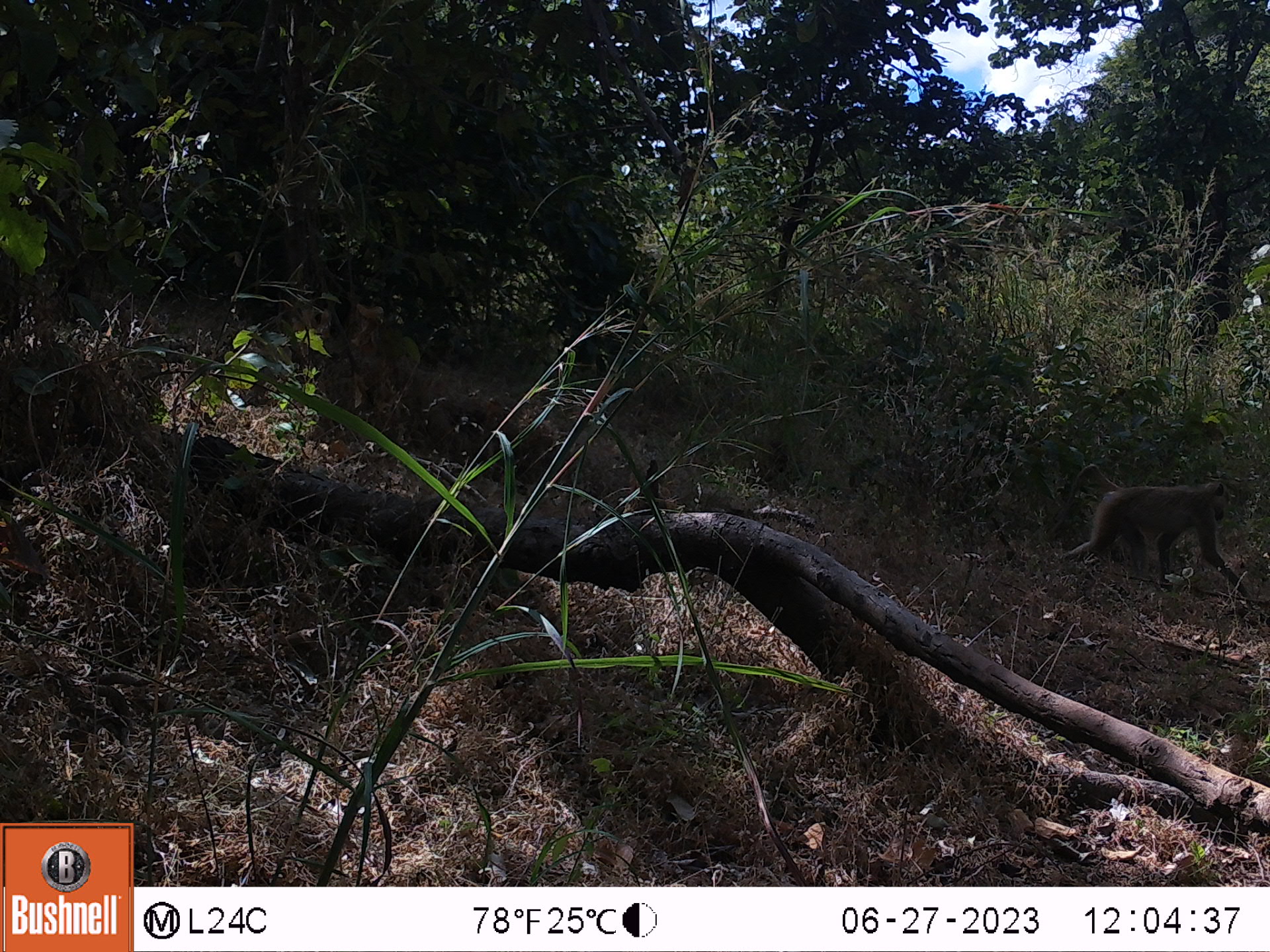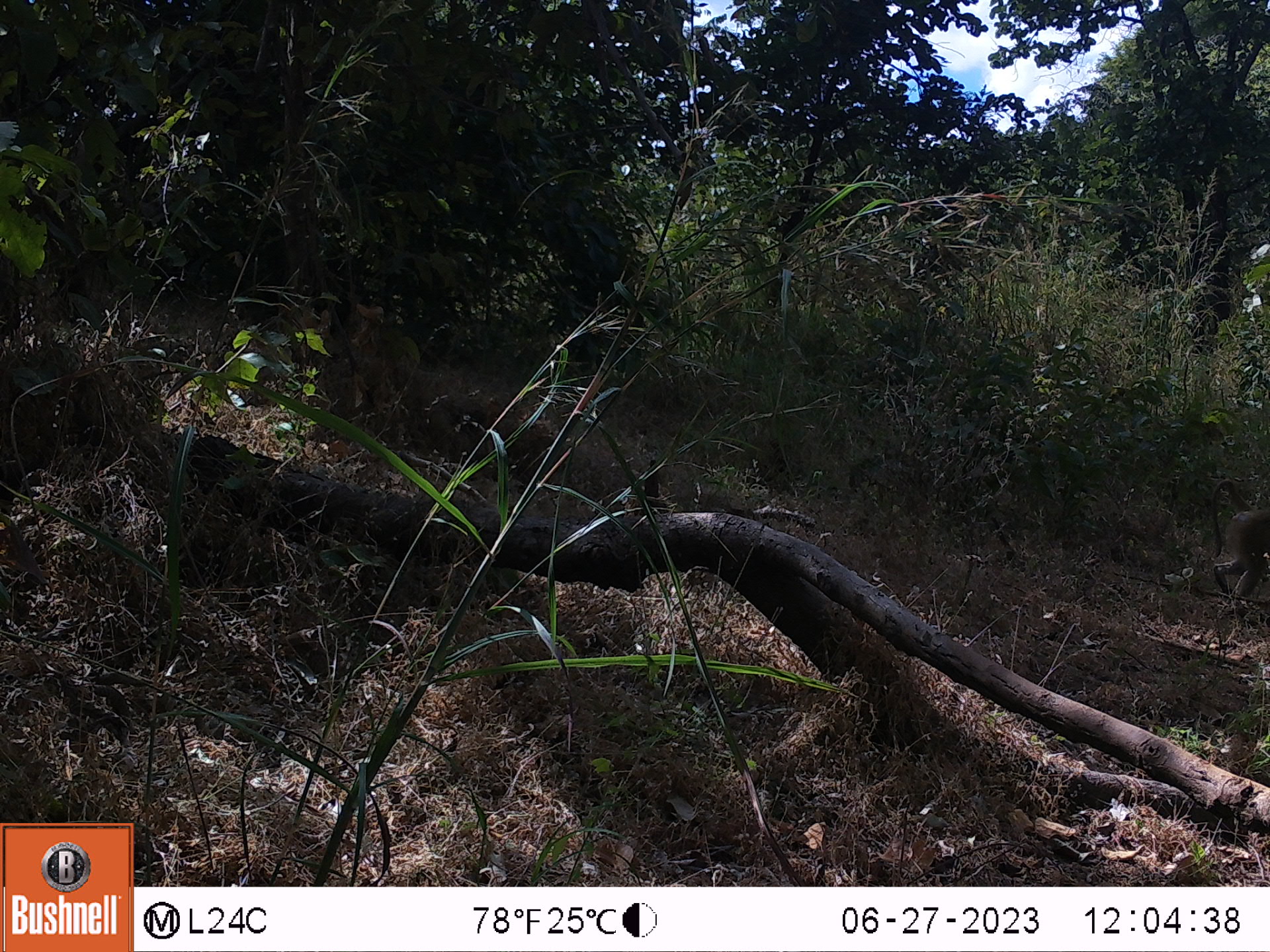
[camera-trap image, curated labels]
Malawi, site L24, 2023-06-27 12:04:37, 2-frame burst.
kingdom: Animalia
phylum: Chordata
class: Mammalia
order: Primates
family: Cercopithecidae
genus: Papio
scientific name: Papio cynocephalus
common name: yellow baboon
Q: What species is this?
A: Yellow baboon (Papio cynocephalus).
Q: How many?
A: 1.